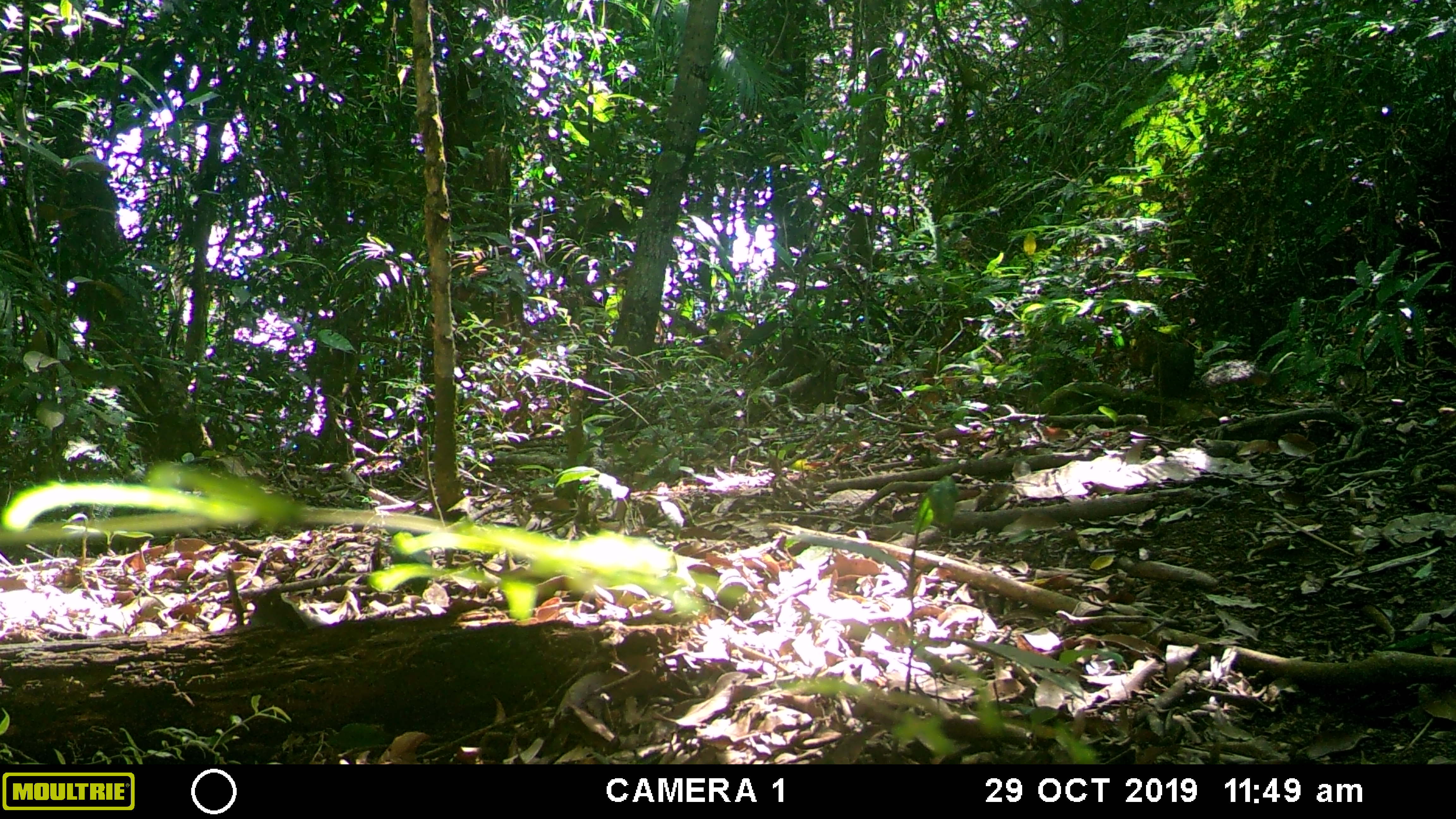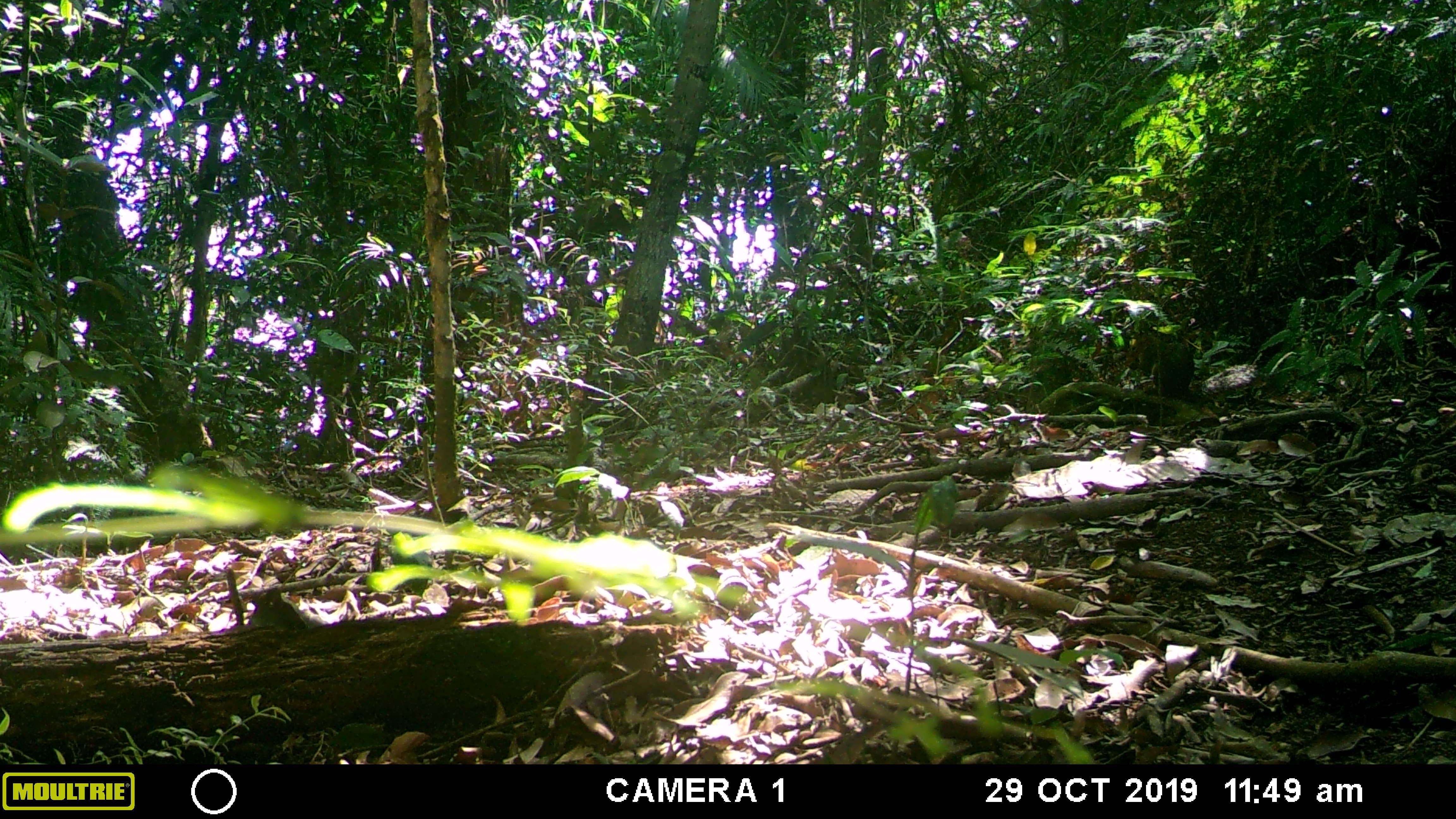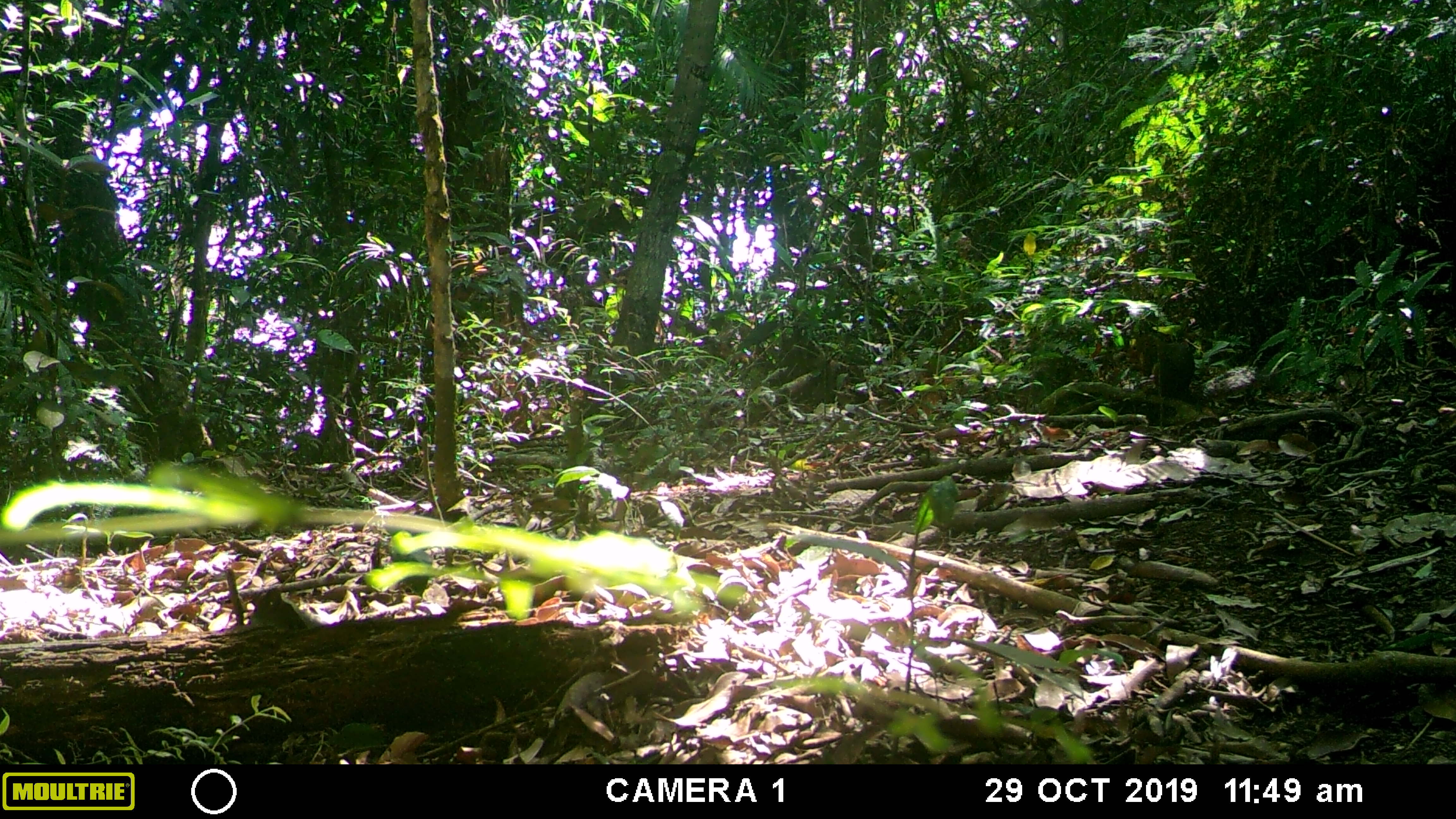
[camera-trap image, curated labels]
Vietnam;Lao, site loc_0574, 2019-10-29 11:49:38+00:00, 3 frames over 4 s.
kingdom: Animalia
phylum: Chordata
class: Mammalia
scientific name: Mammalia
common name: mammal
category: unidentified small mammal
Unidentified small mammal (mammal) (Mammalia). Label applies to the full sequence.